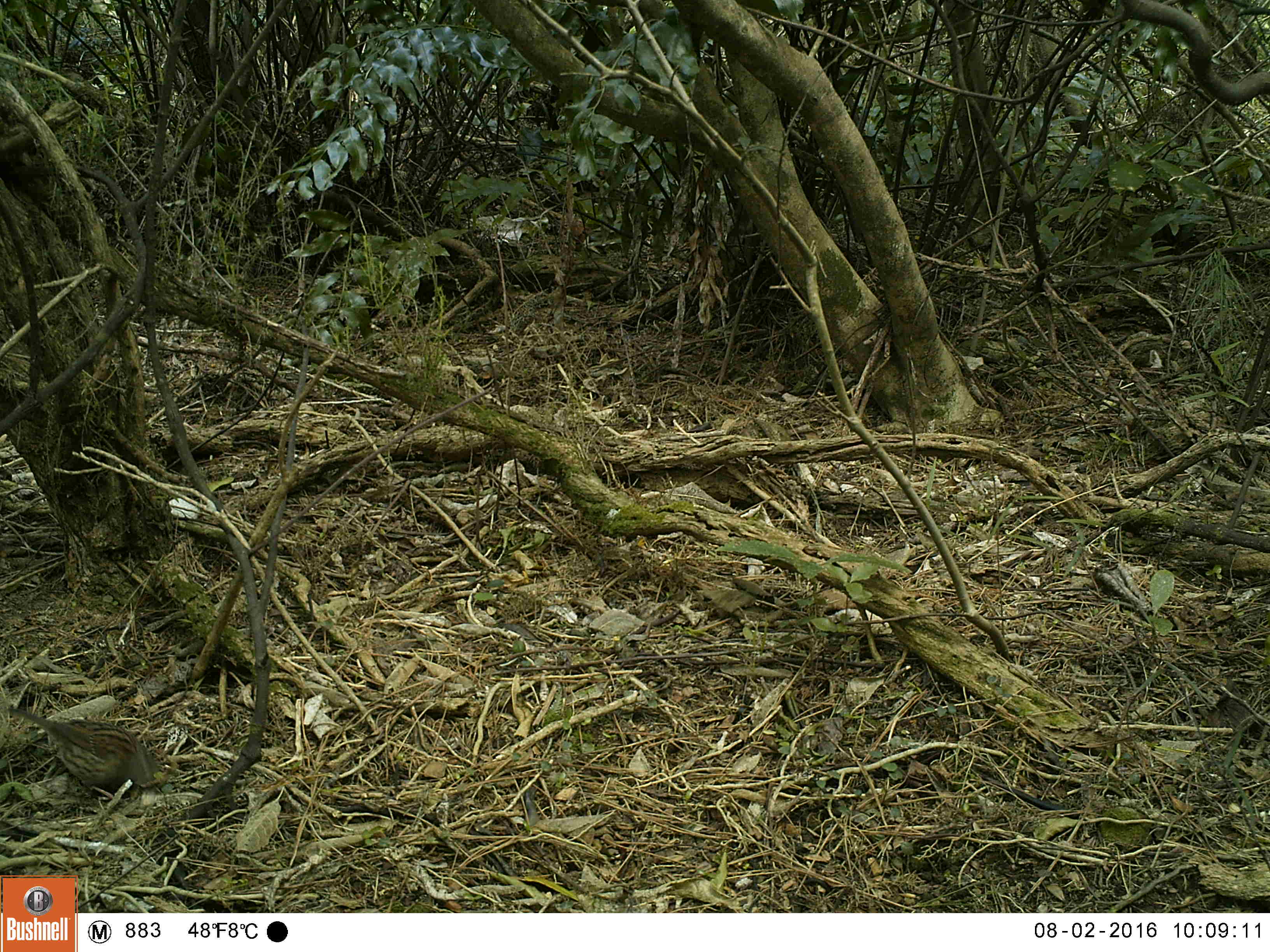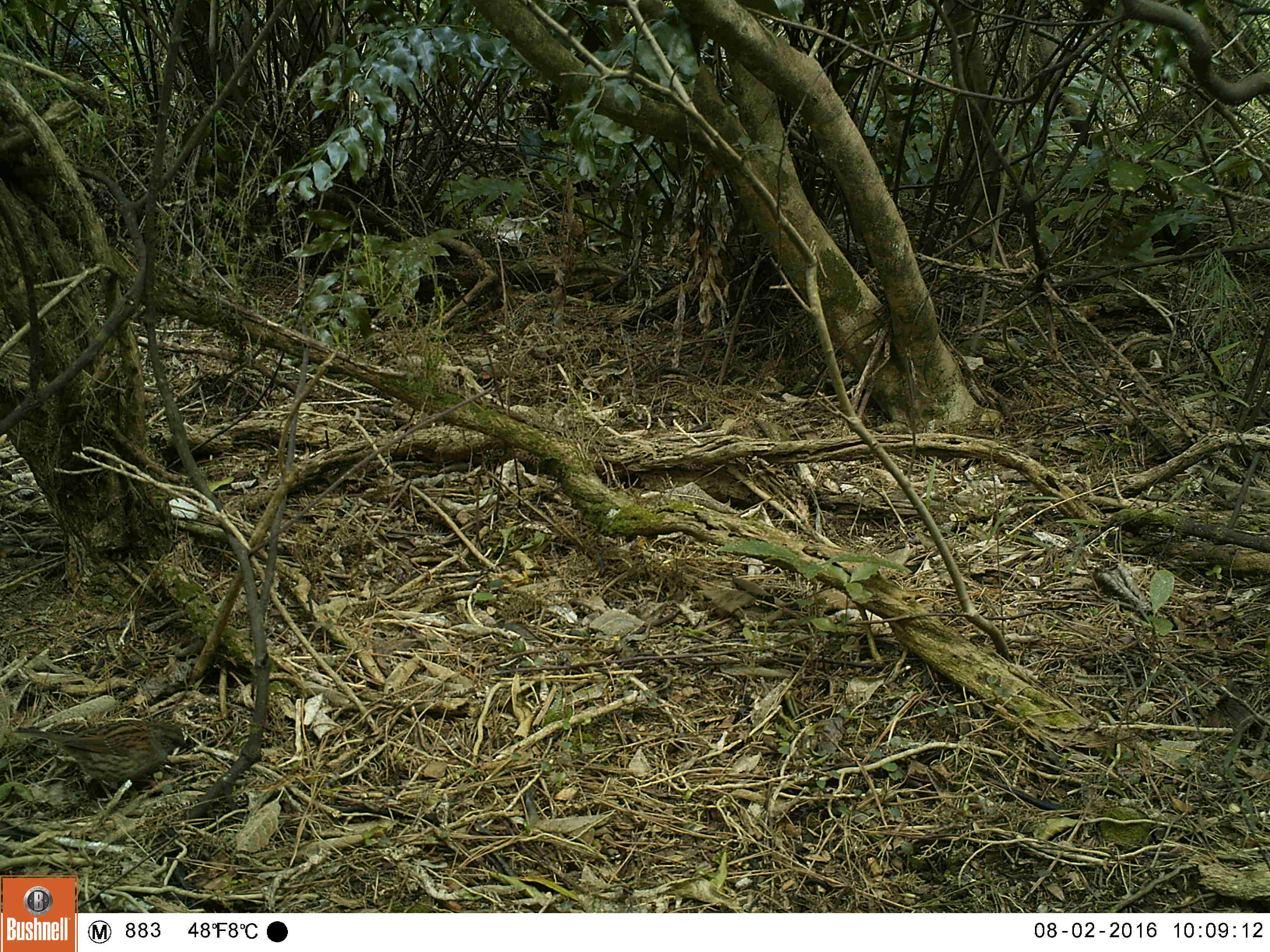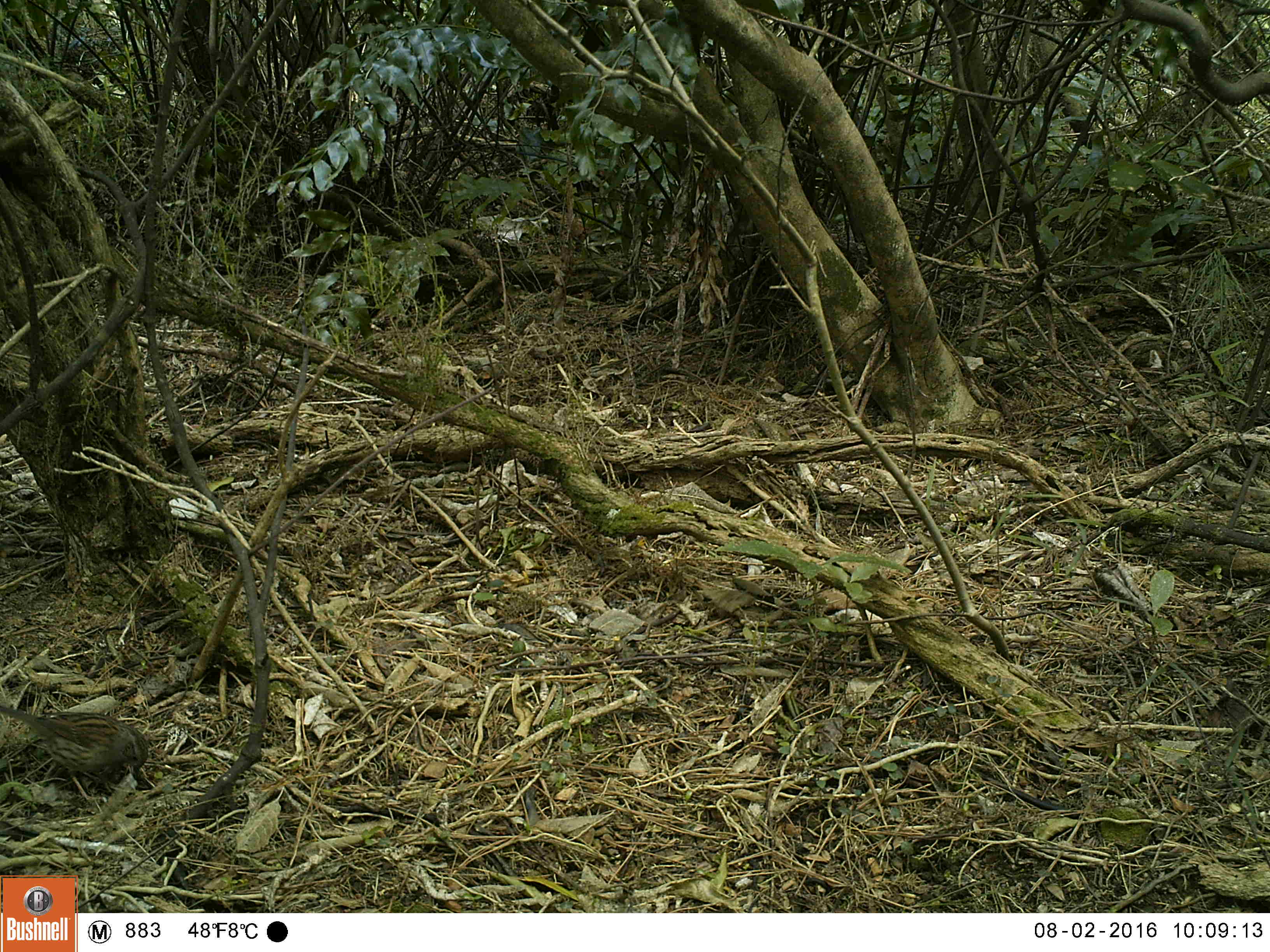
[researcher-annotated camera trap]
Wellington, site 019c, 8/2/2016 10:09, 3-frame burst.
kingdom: Animalia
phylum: Chordata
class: Aves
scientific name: Aves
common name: bird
Bird (Aves).